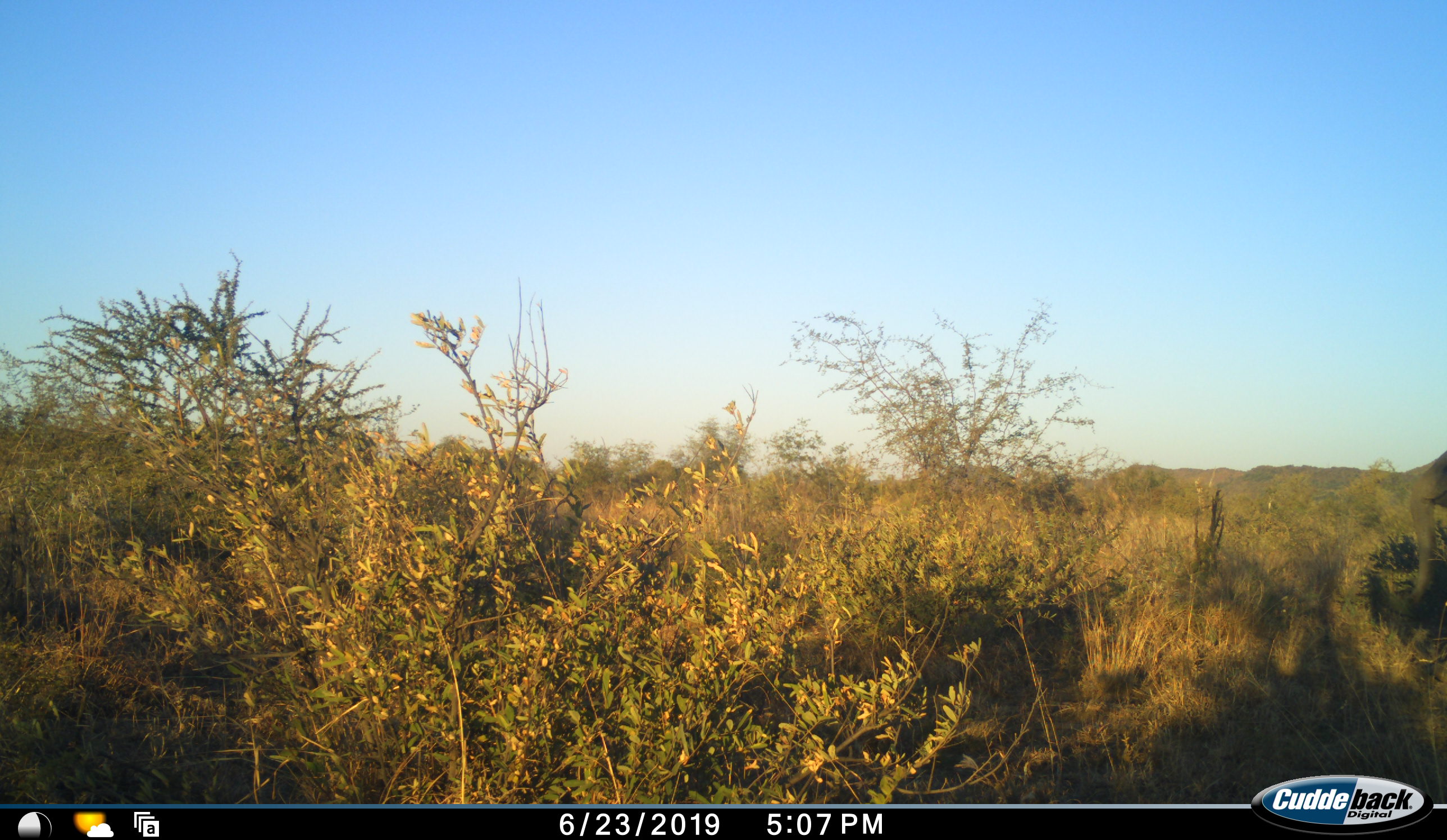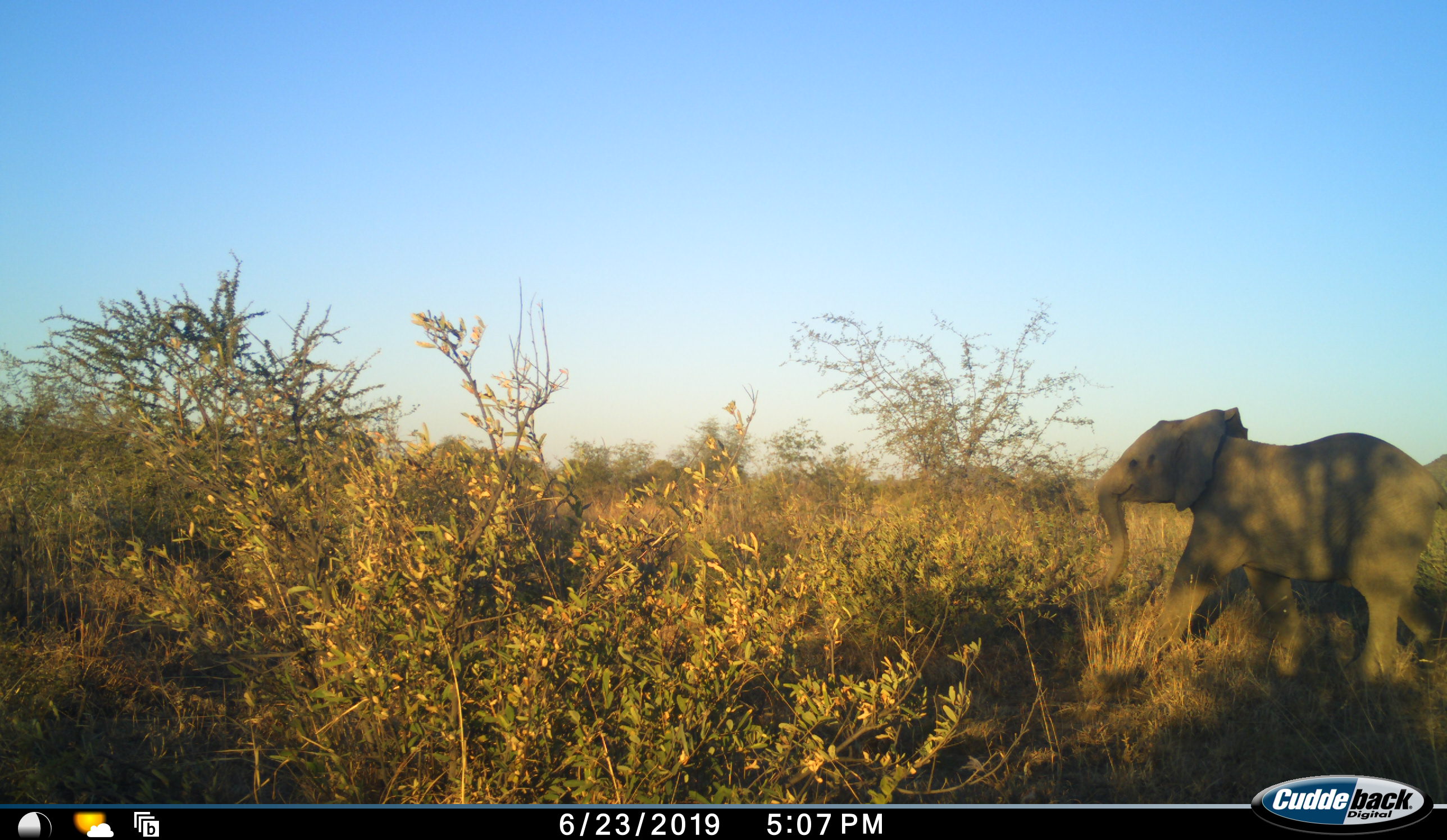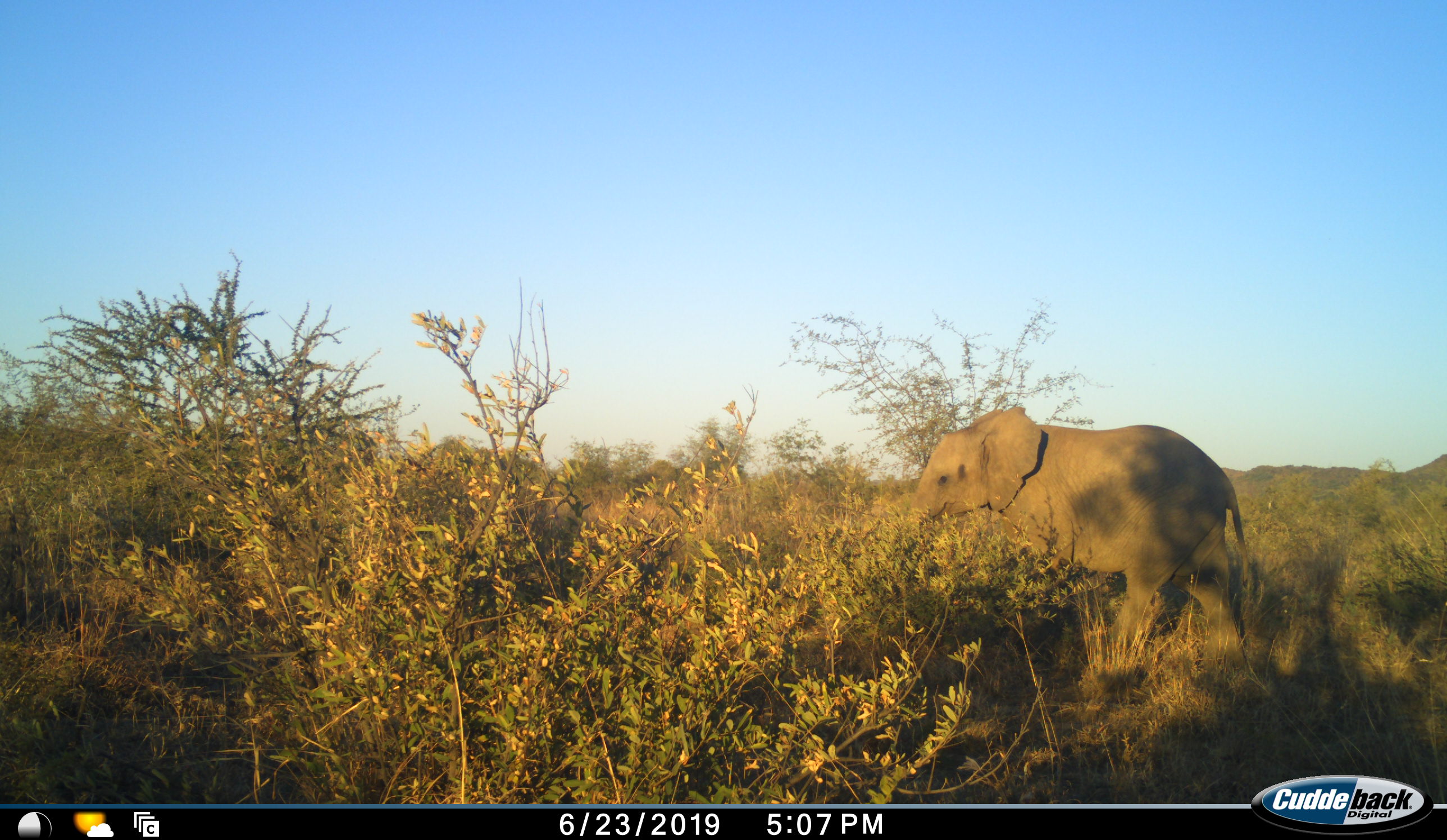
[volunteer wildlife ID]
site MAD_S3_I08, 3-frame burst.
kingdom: Animalia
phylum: Chordata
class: Mammalia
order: Proboscidea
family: Elephantidae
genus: Loxodonta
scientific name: Loxodonta africana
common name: african bush elephant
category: elephant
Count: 1.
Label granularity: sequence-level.